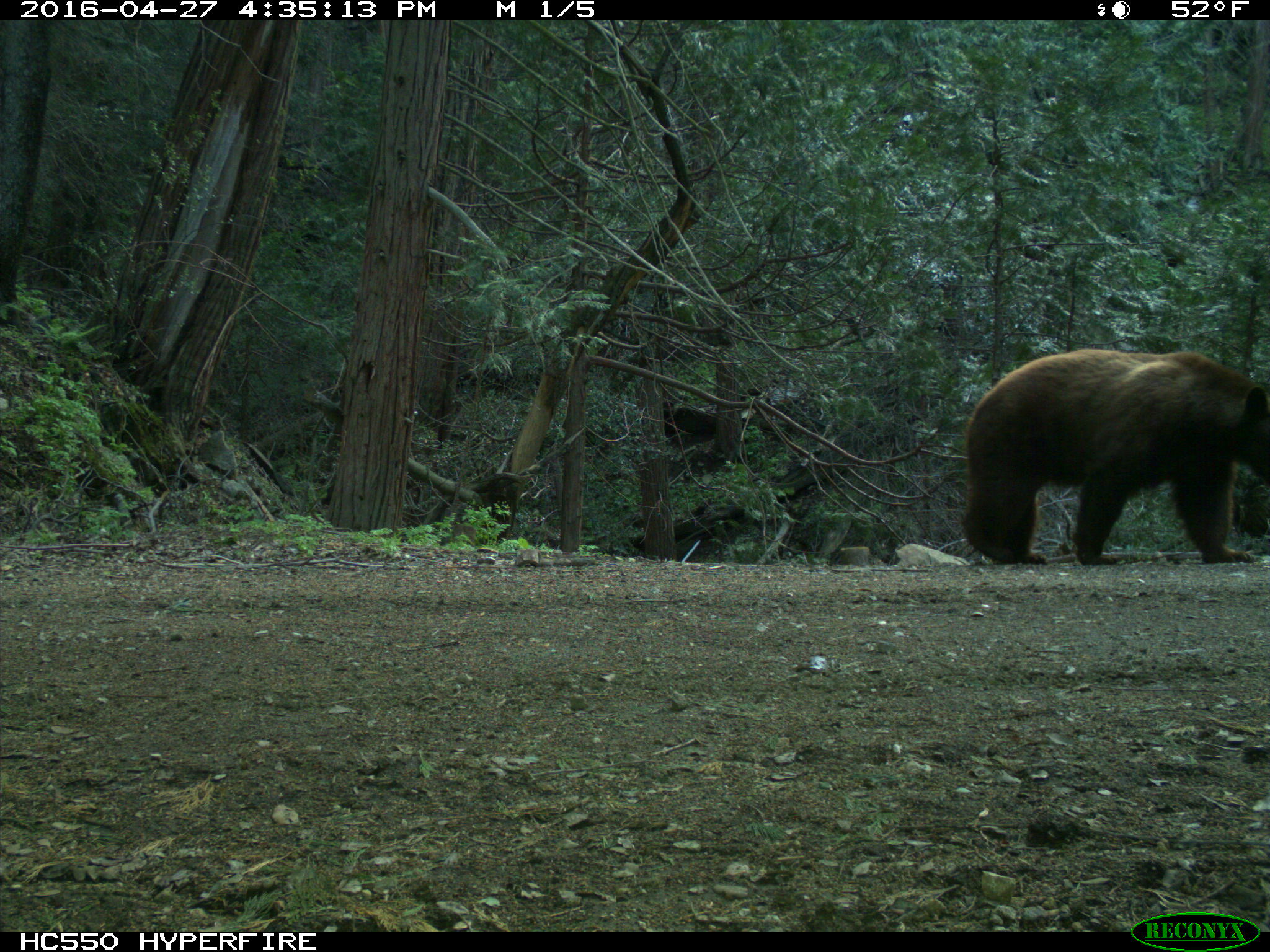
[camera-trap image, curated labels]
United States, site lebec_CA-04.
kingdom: Animalia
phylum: Chordata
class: Mammalia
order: Carnivora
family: Ursidae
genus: Ursus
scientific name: Ursus americanus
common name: american black bear